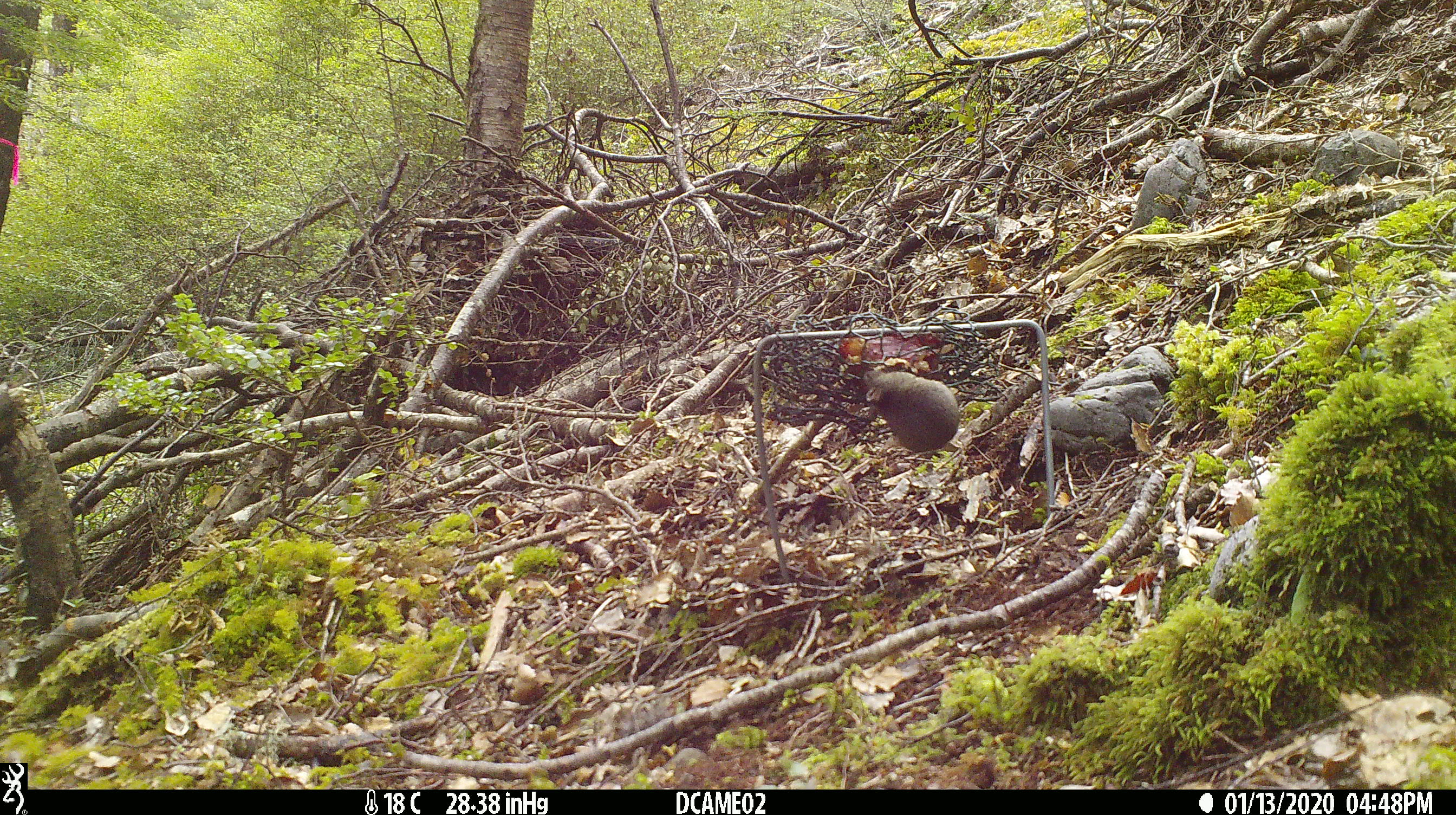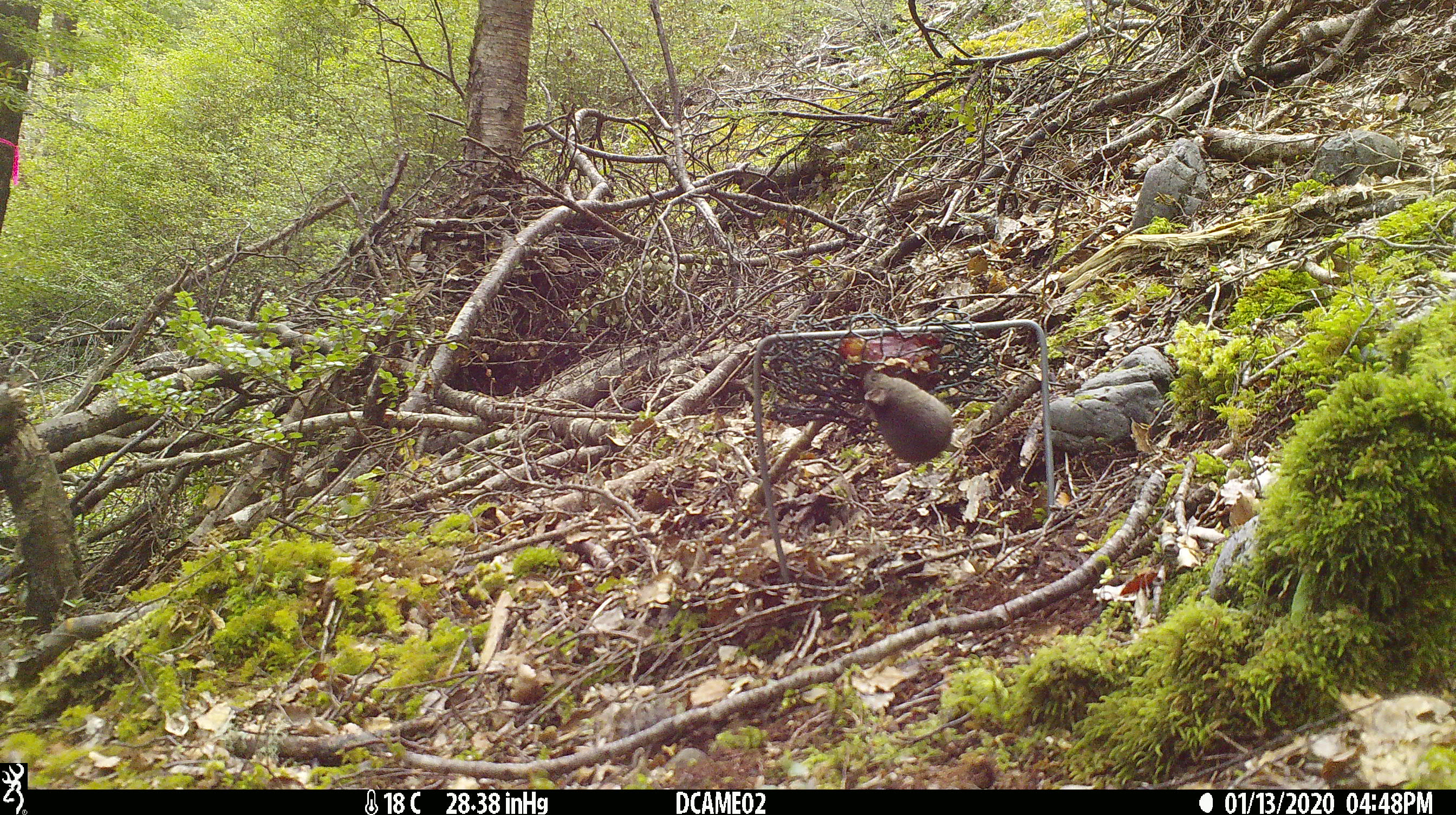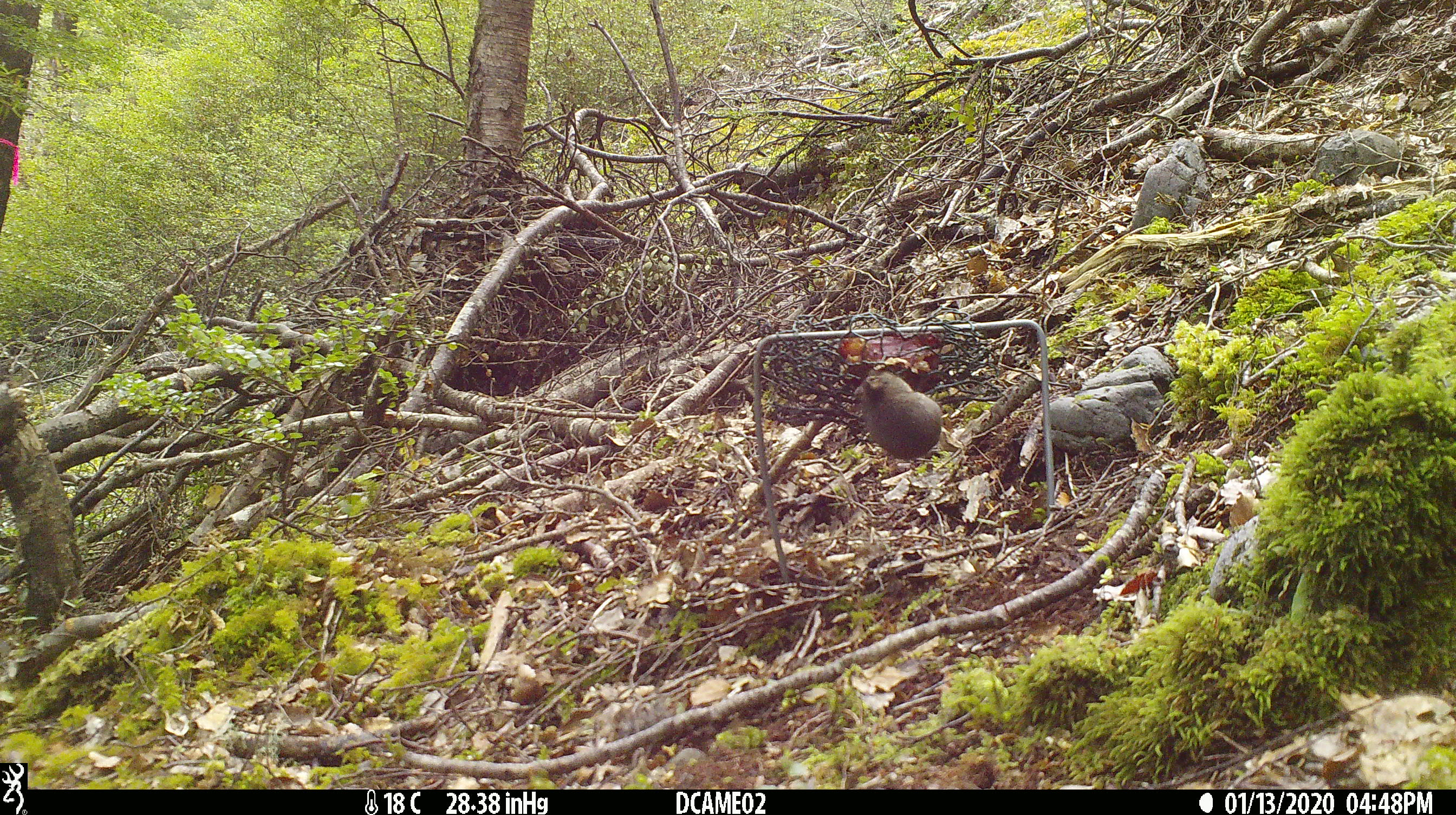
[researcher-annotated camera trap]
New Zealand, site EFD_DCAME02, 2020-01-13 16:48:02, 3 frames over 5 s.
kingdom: Animalia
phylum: Chordata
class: Mammalia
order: Rodentia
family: Muridae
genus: Mus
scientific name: Mus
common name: mouse